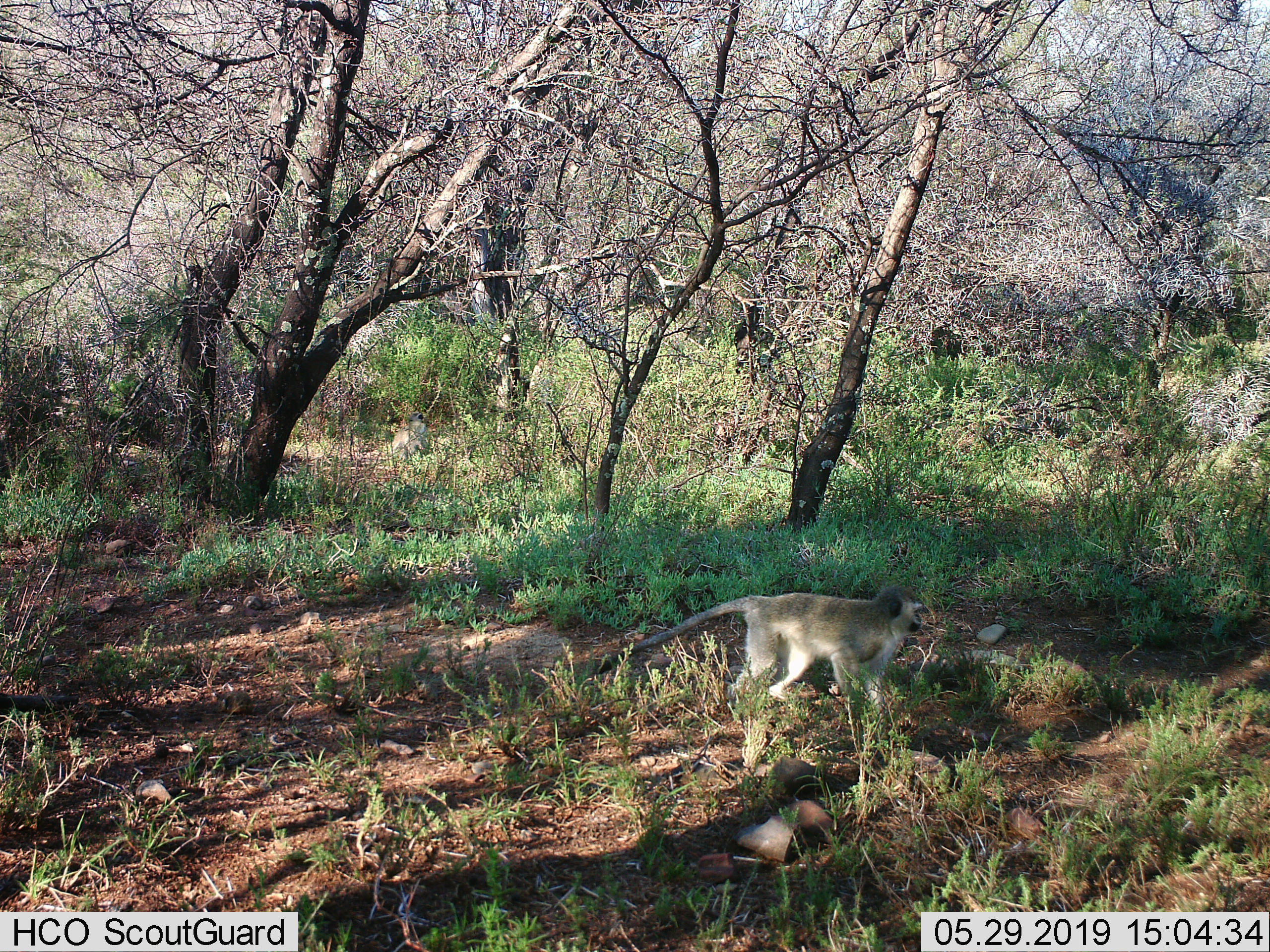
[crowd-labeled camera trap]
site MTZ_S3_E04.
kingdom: Animalia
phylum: Chordata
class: Mammalia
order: Primates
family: Cercopithecidae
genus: Chlorocebus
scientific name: Chlorocebus pygerythrus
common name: vervet monkey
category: monkeyvervet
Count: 1.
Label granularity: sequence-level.